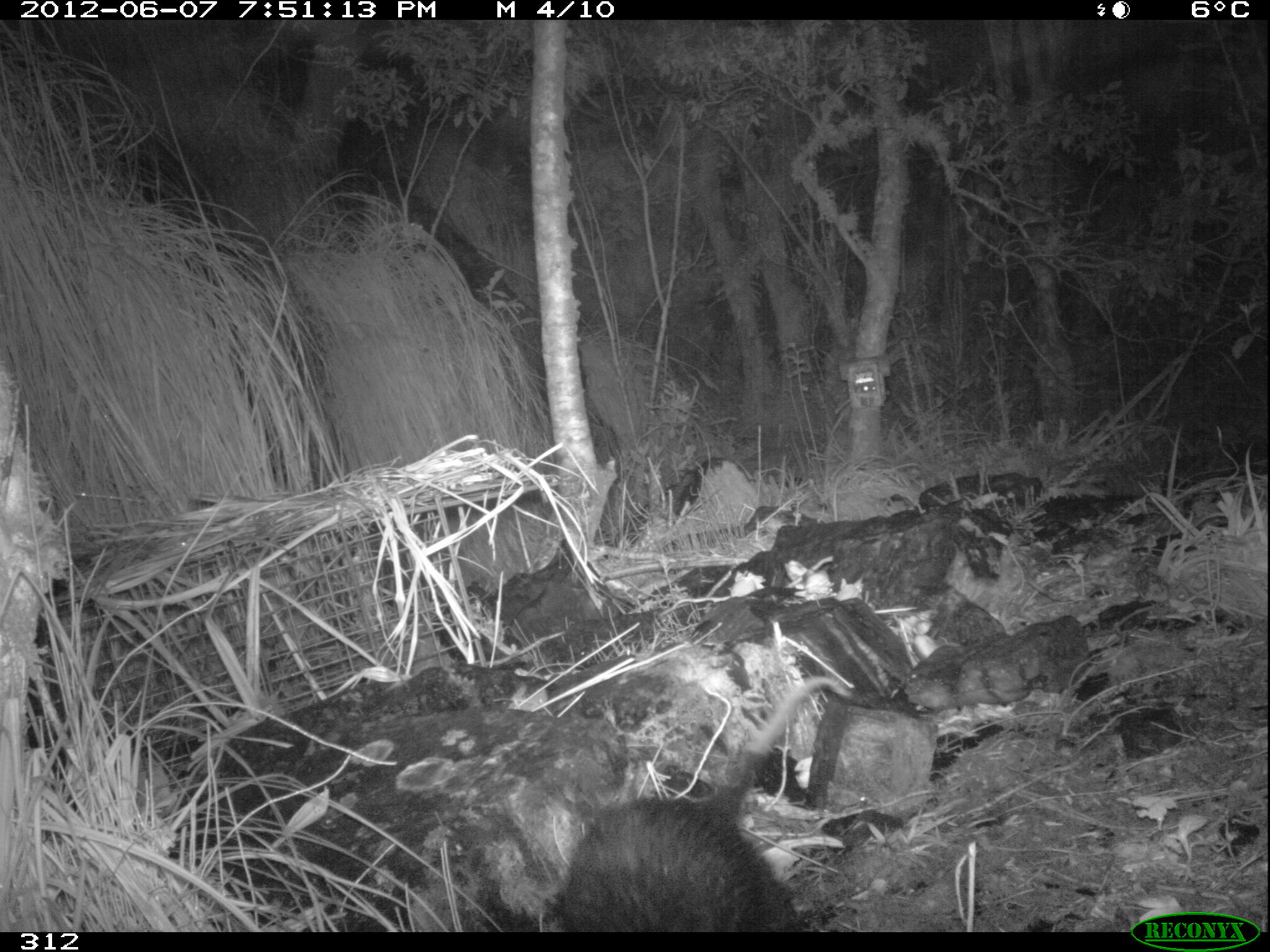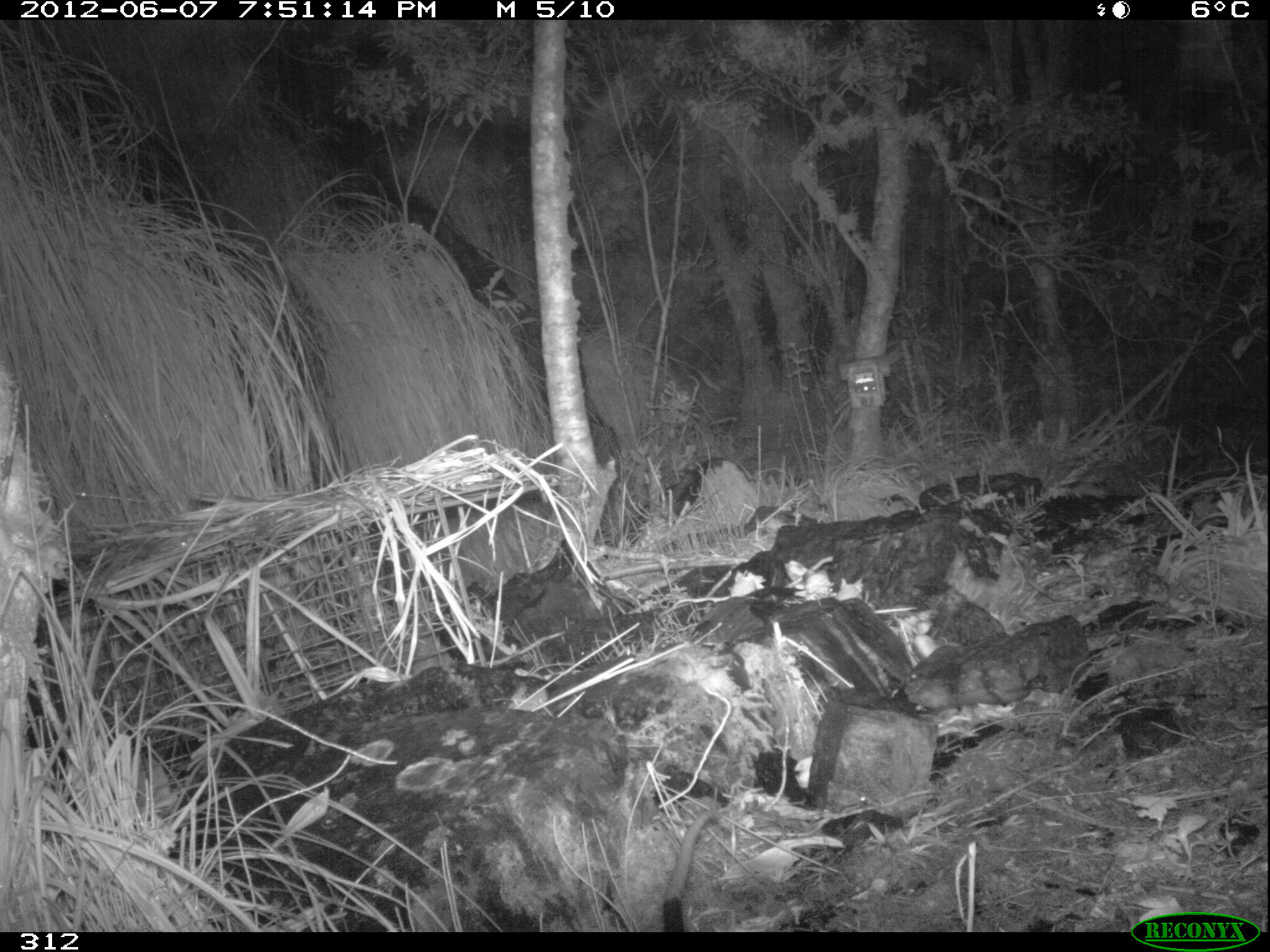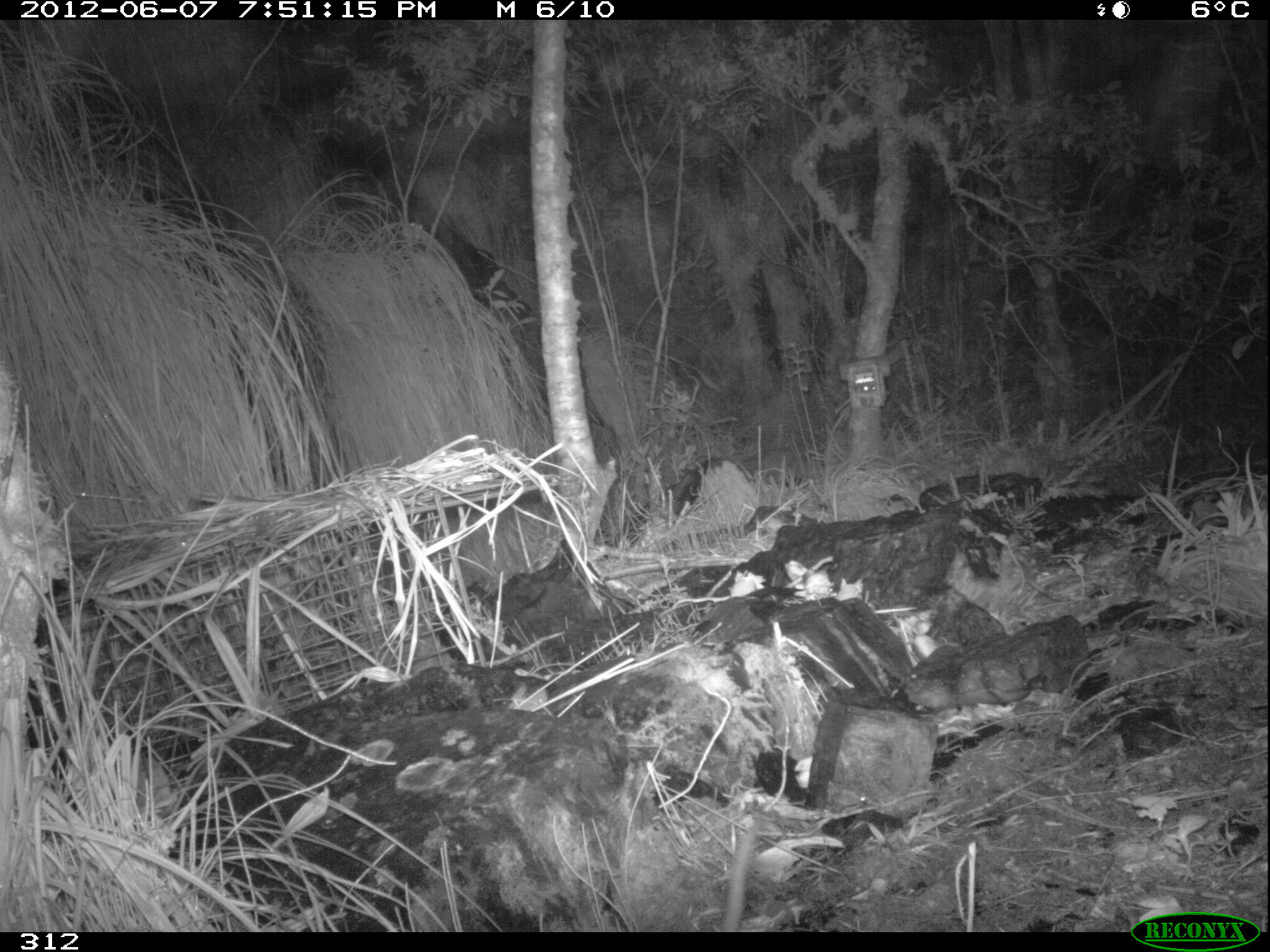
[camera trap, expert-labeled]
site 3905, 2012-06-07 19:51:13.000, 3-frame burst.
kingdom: Animalia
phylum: Chordata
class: Mammalia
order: Didelphimorphia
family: Didelphidae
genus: Didelphis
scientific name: Didelphis pernigra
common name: andean white-eared opossum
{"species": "Didelphis pernigra (andean white-eared opossum)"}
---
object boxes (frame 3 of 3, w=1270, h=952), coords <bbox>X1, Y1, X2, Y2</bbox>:
didelphis pernigra: <bbox>718, 824, 758, 932</bbox>